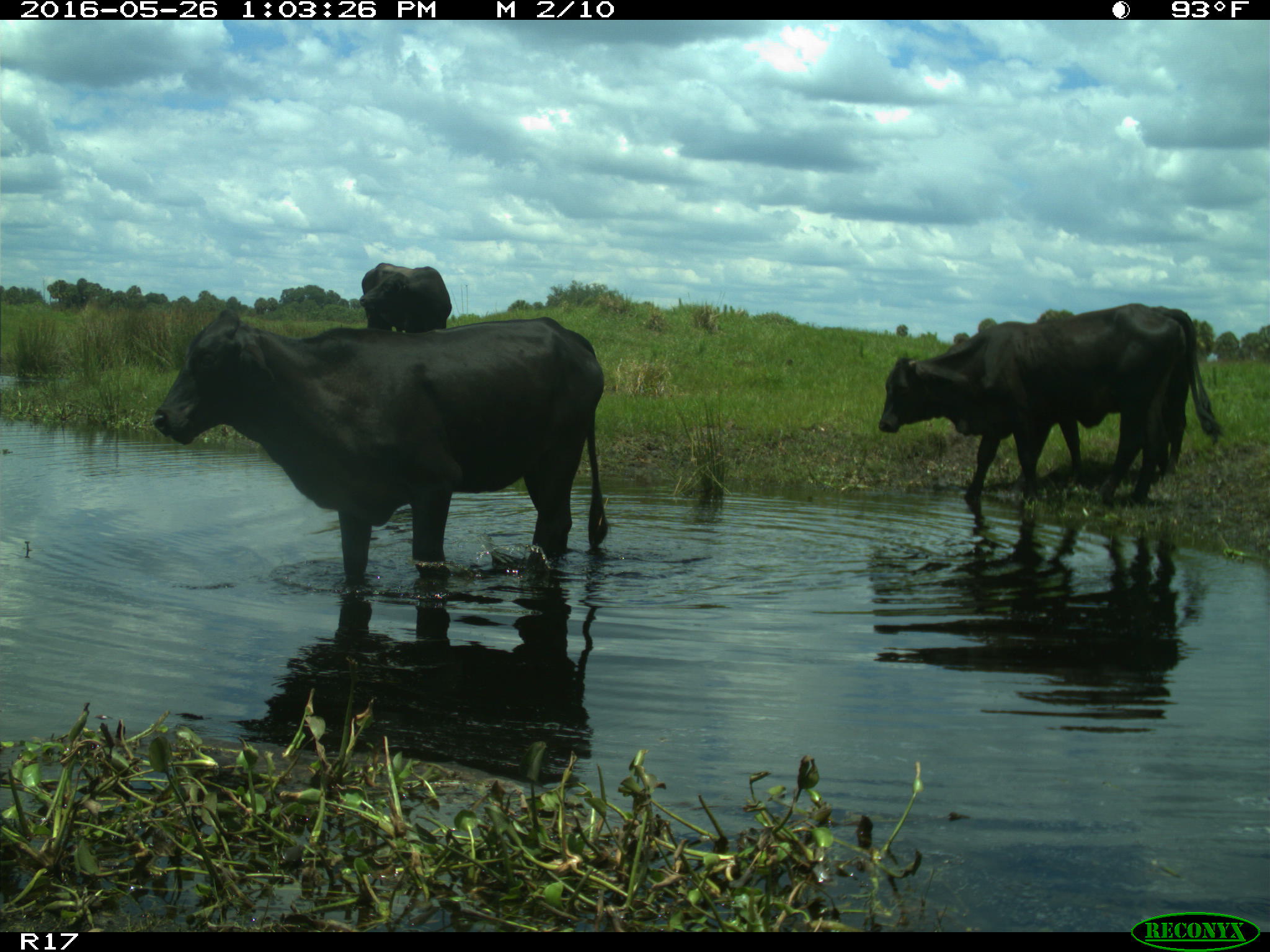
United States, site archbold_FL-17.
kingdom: Animalia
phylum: Chordata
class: Mammalia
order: Artiodactyla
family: Bovidae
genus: Bos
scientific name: Bos taurus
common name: domestic cow